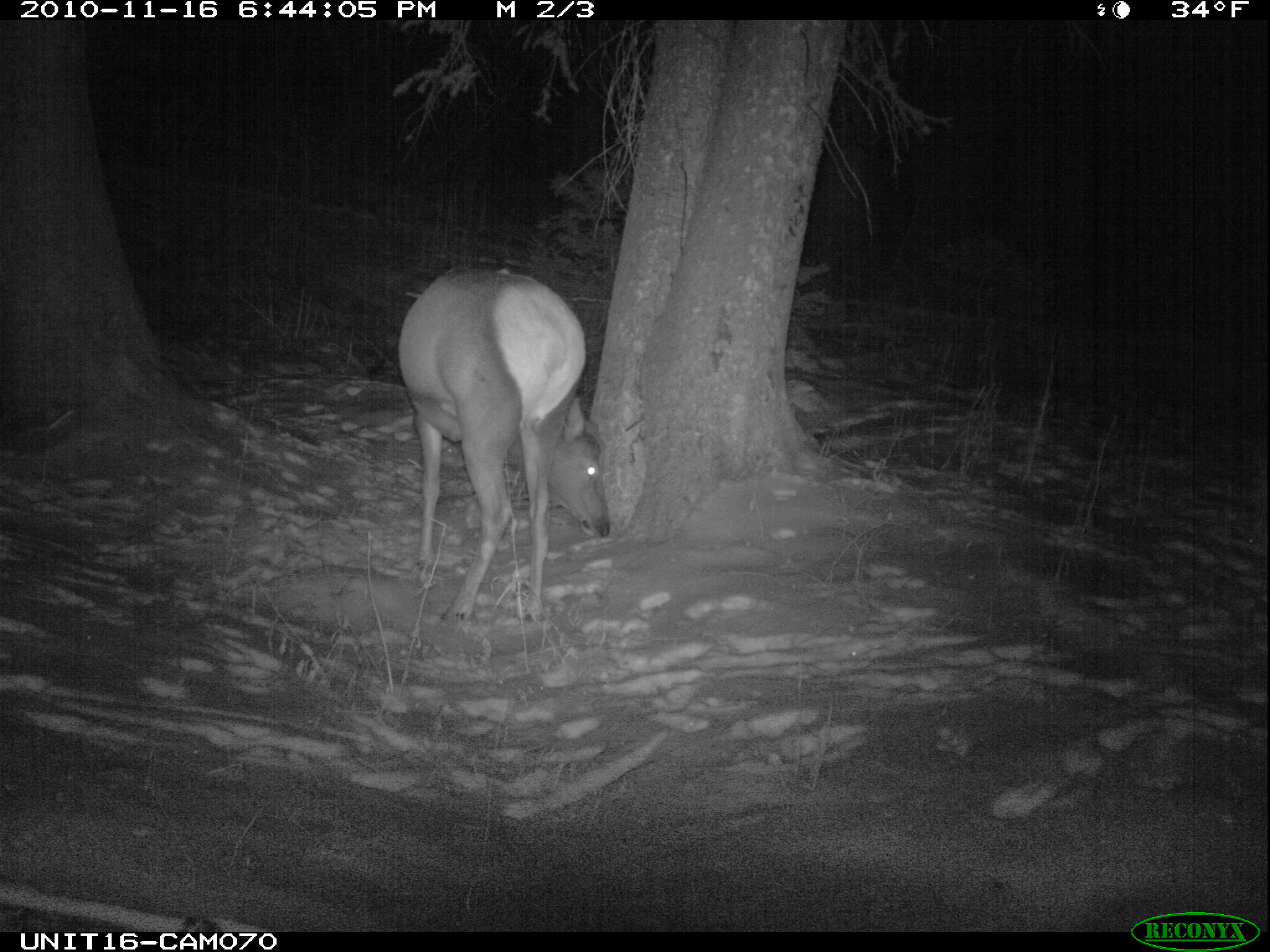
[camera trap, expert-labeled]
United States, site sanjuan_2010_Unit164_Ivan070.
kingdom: Animalia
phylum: Chordata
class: Mammalia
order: Artiodactyla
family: Cervidae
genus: Cervus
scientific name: Cervus elaphus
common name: red deer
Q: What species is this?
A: Cervus elaphus (red deer).